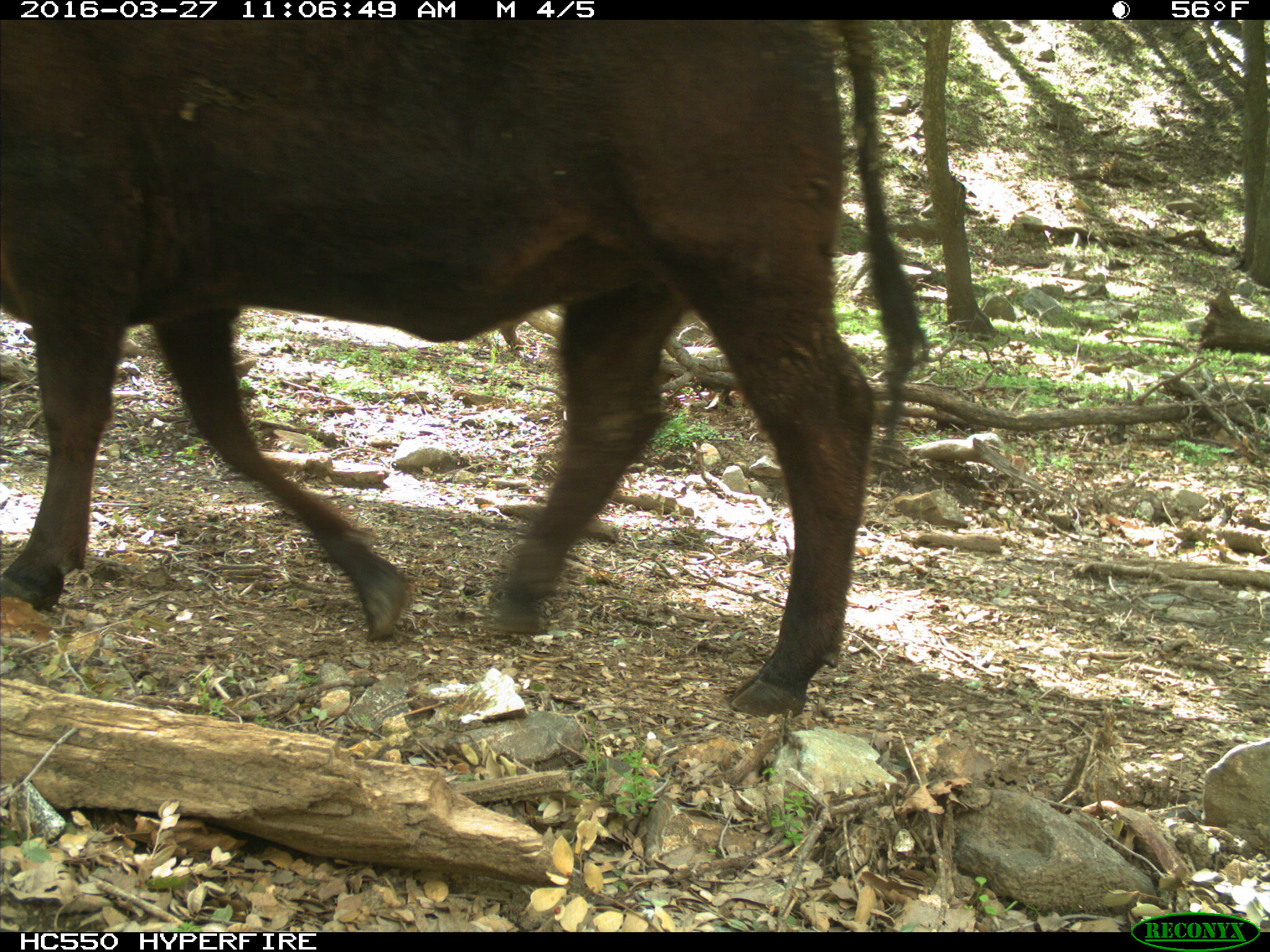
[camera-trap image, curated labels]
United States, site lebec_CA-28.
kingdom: Animalia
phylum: Chordata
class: Mammalia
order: Artiodactyla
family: Bovidae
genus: Bos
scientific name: Bos taurus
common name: domestic cow